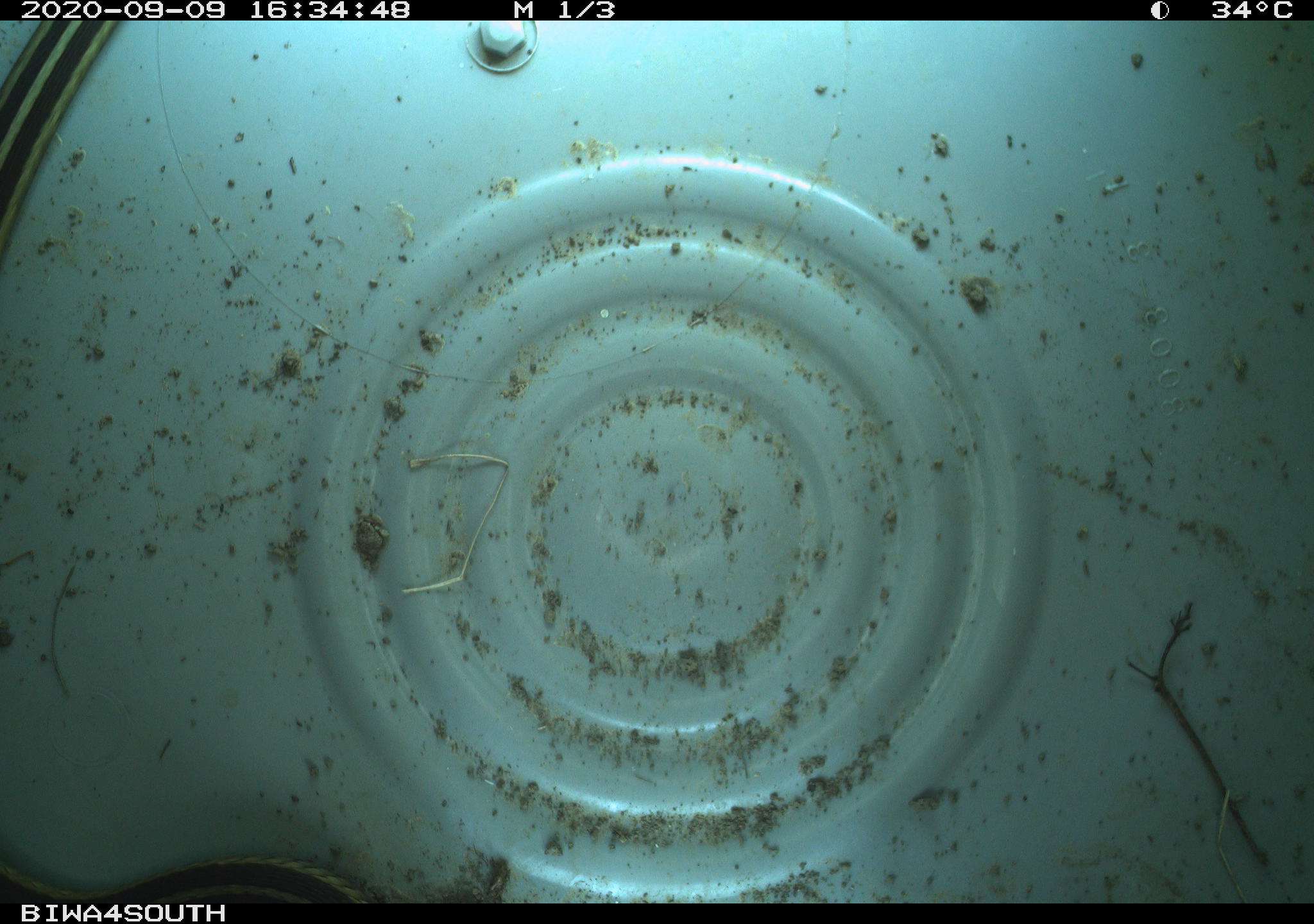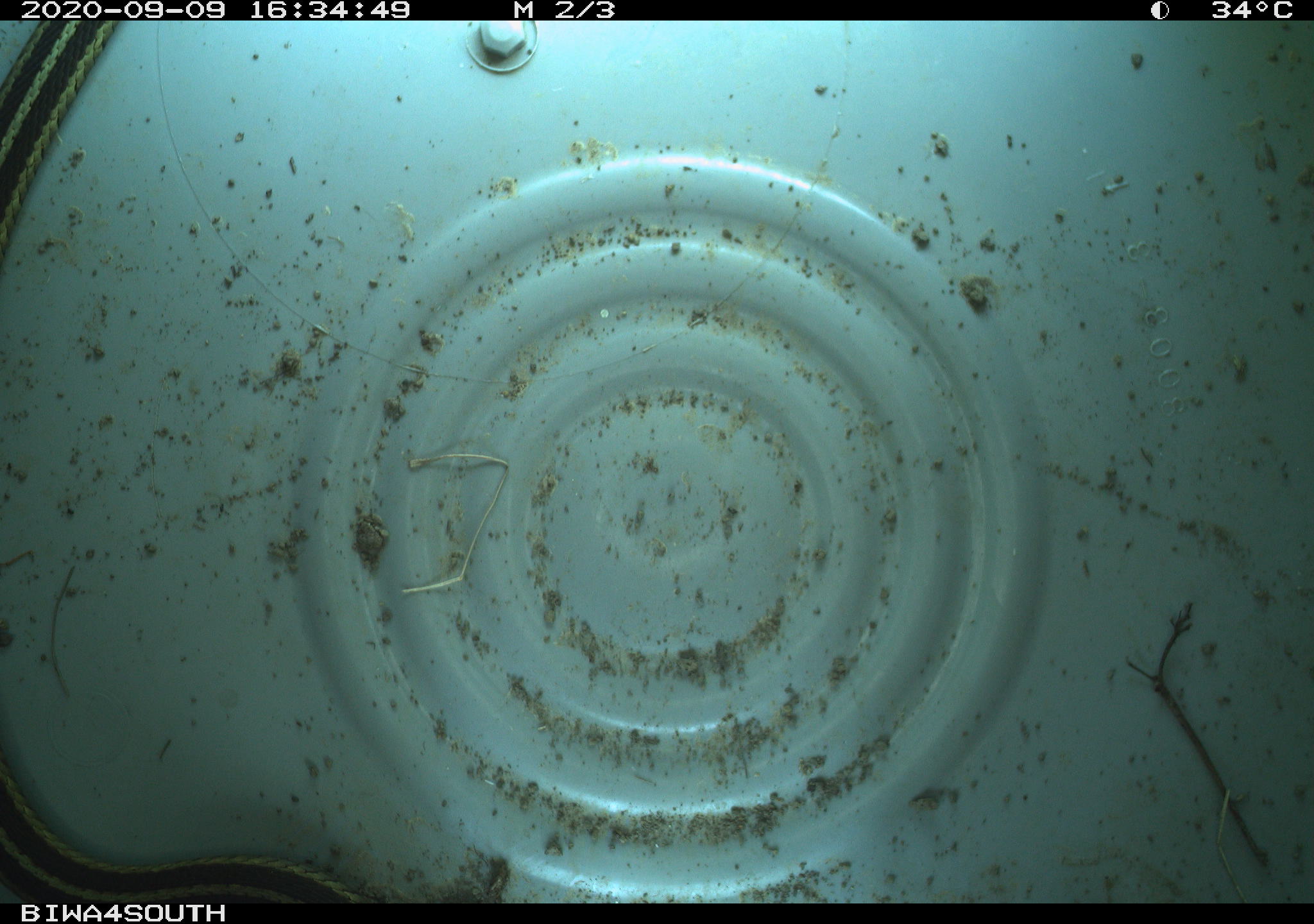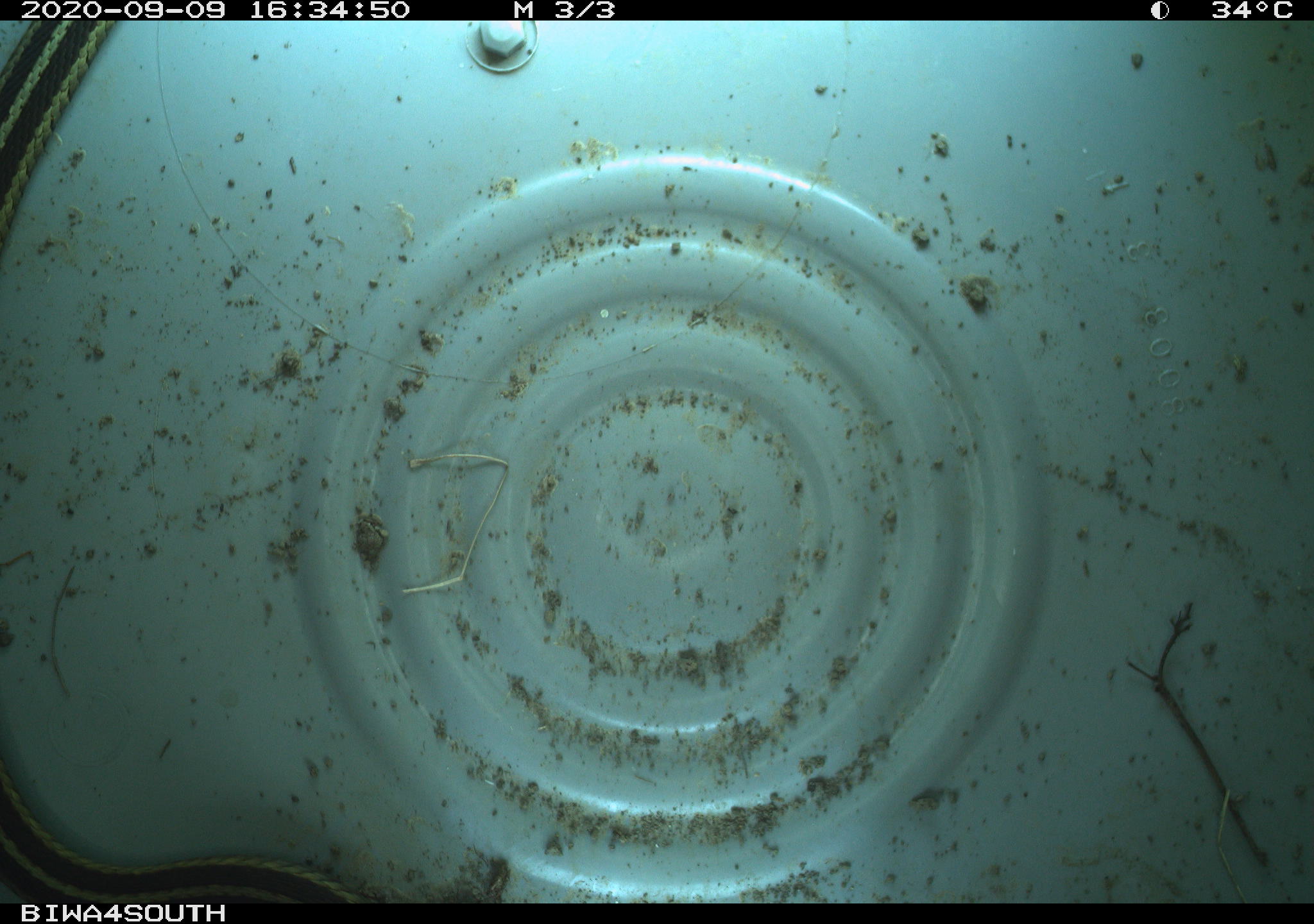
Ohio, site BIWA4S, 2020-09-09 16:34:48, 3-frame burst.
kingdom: Animalia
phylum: Chordata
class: Reptilia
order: Squamata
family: Colubridae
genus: Thamnophis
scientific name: Thamnophis sirtalis sirtalis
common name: eastern gartersnake